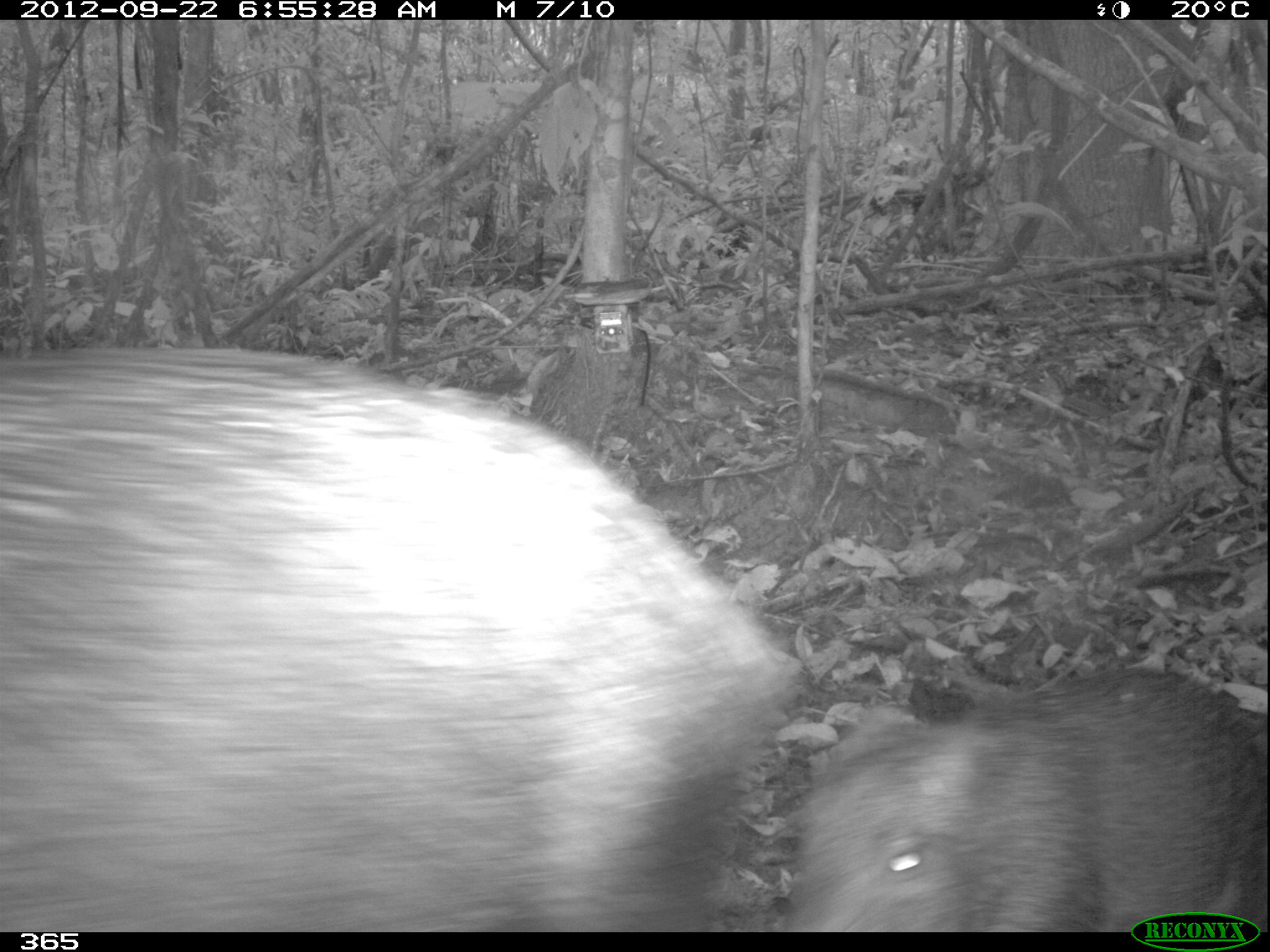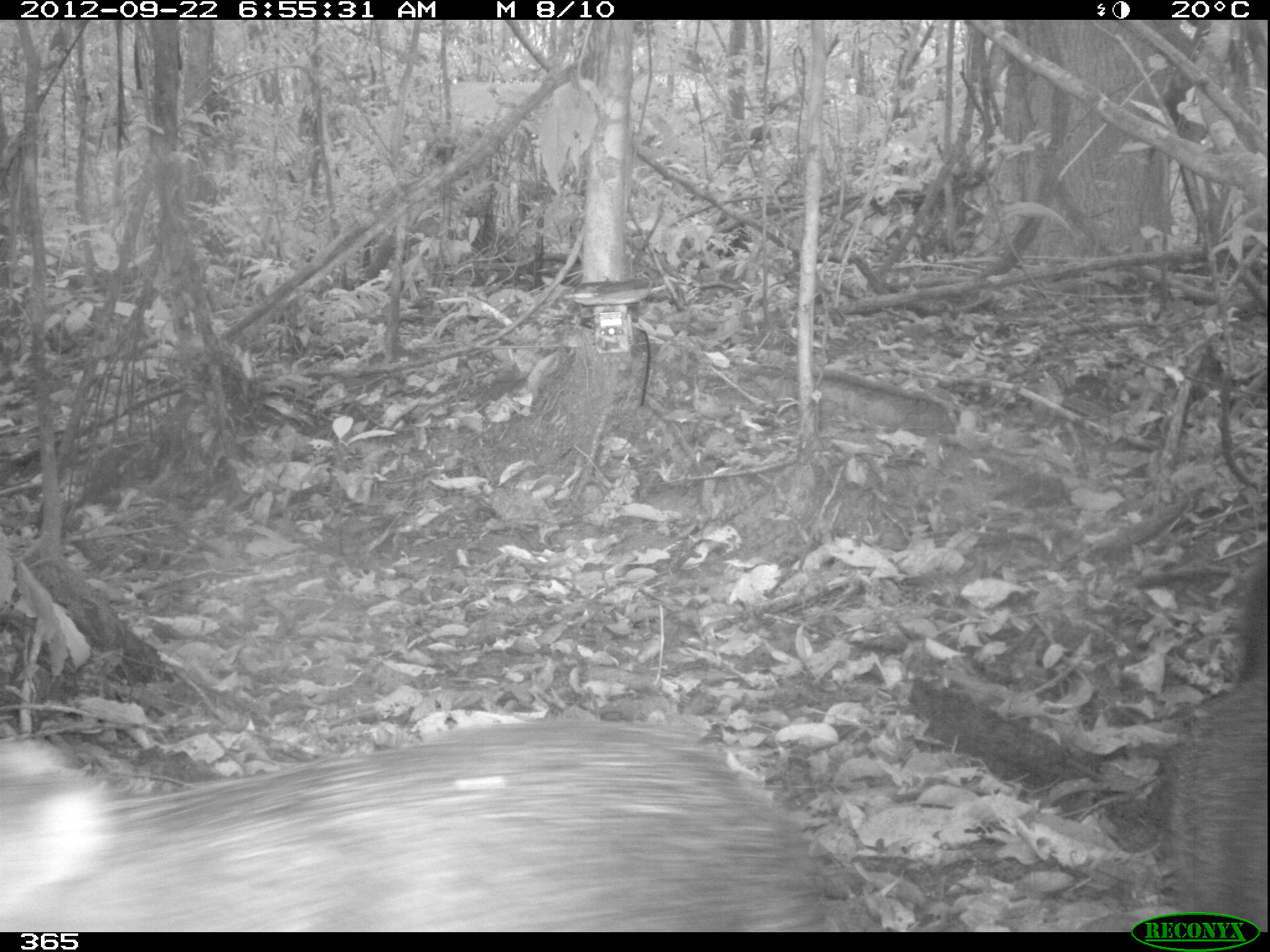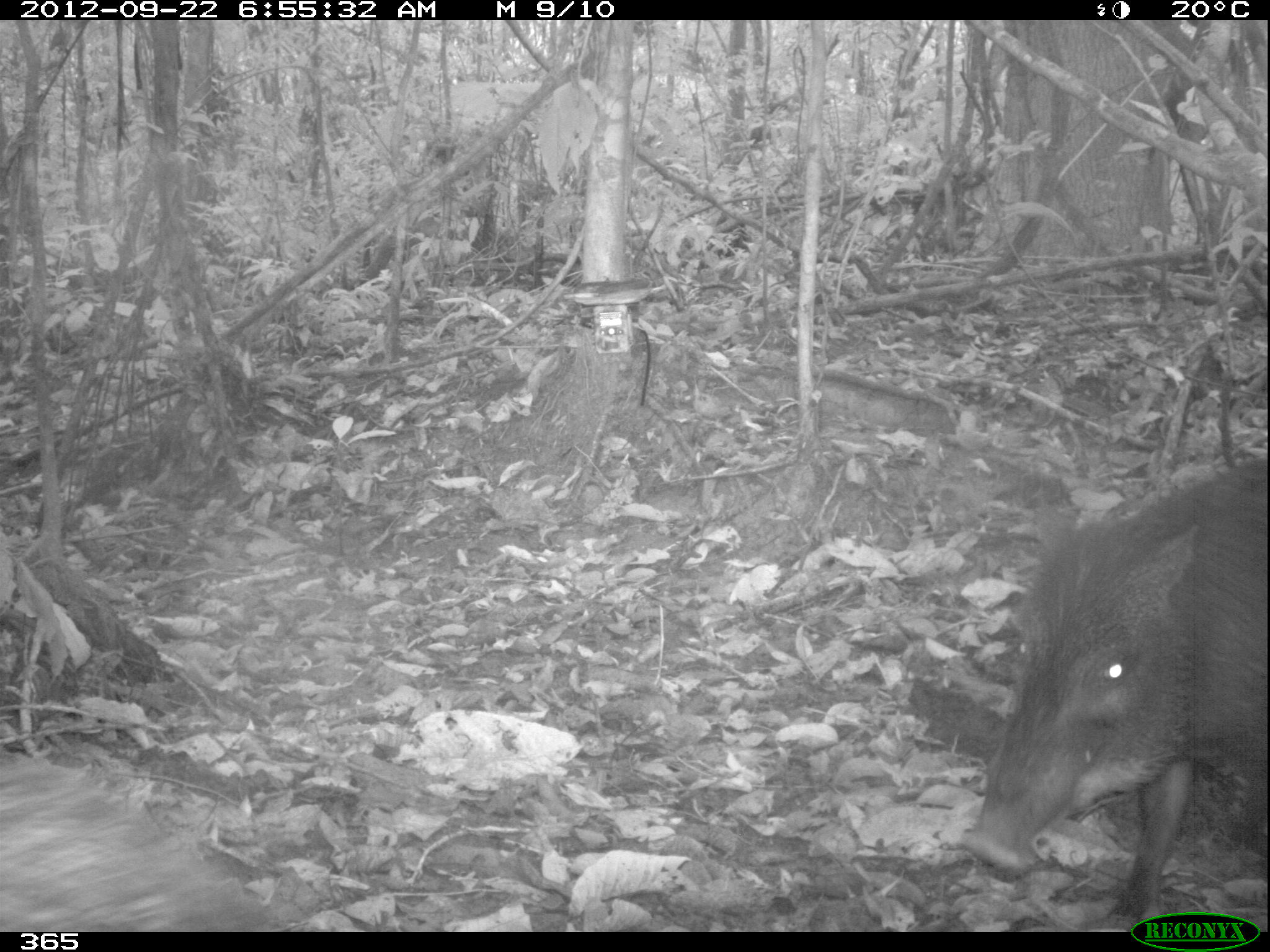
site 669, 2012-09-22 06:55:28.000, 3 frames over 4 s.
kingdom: Animalia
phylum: Chordata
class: Mammalia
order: Artiodactyla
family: Tayassuidae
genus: Tayassu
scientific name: Tayassu pecari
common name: white-lipped peccary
Tayassu pecari (white-lipped peccary).